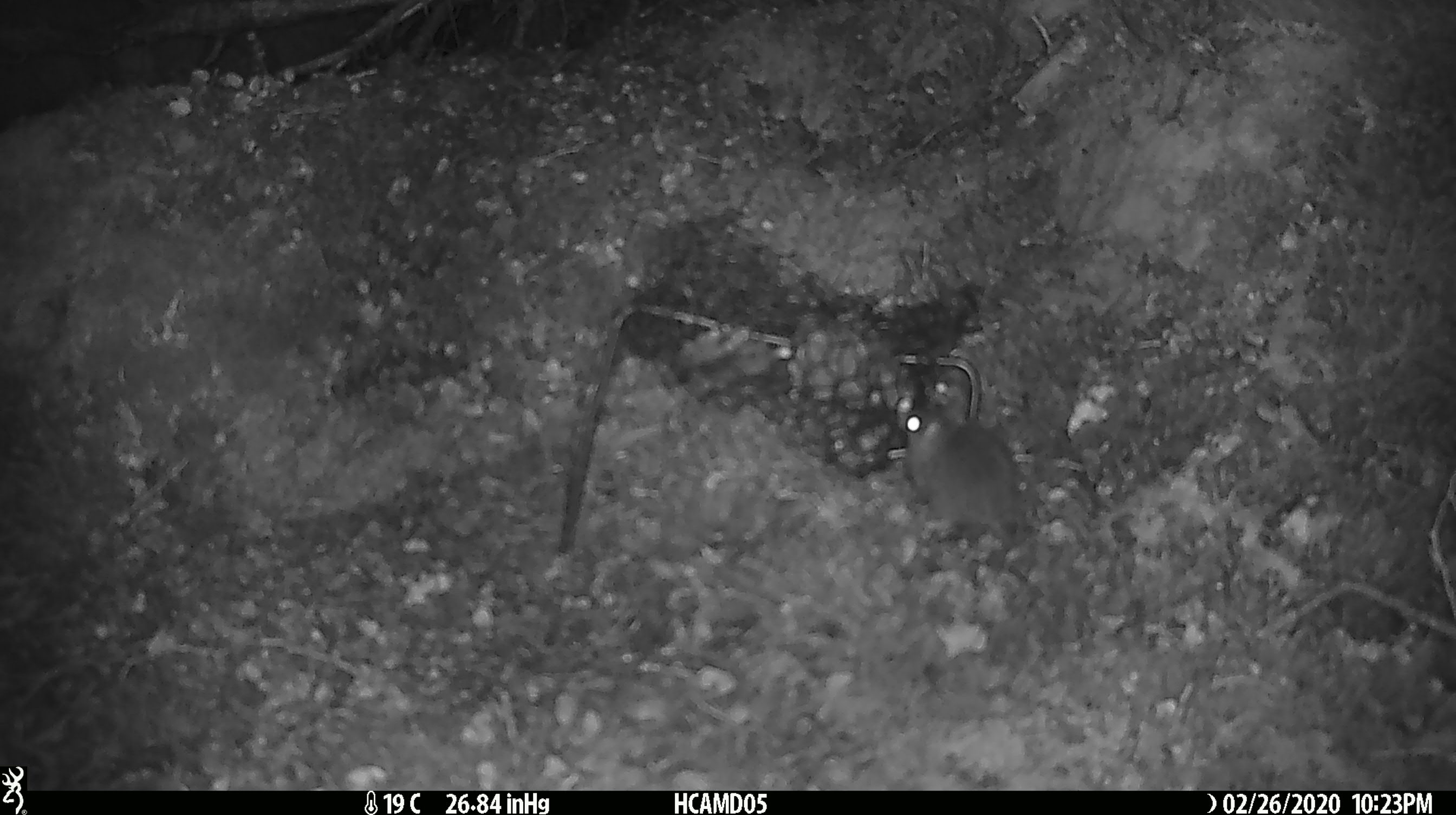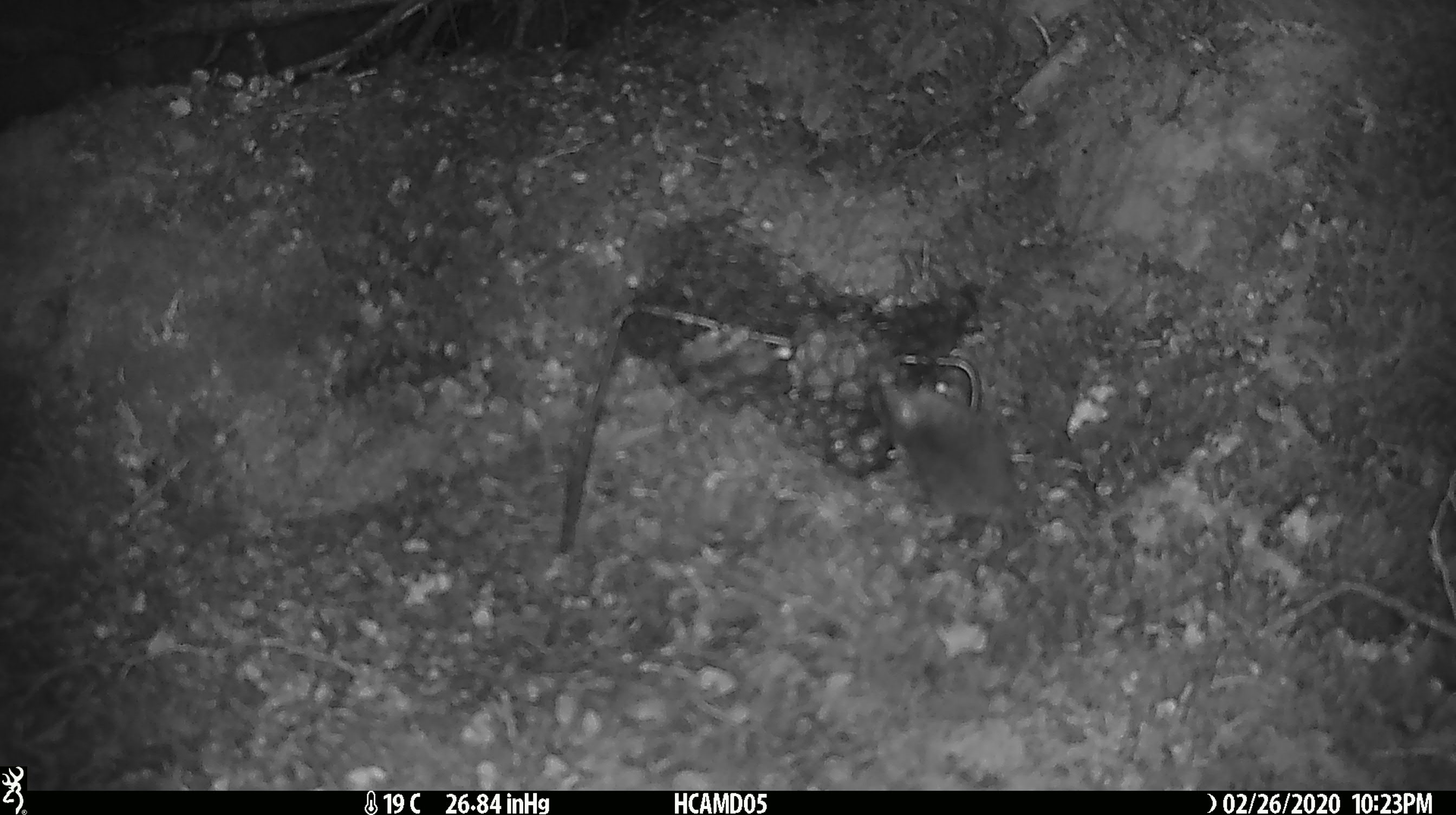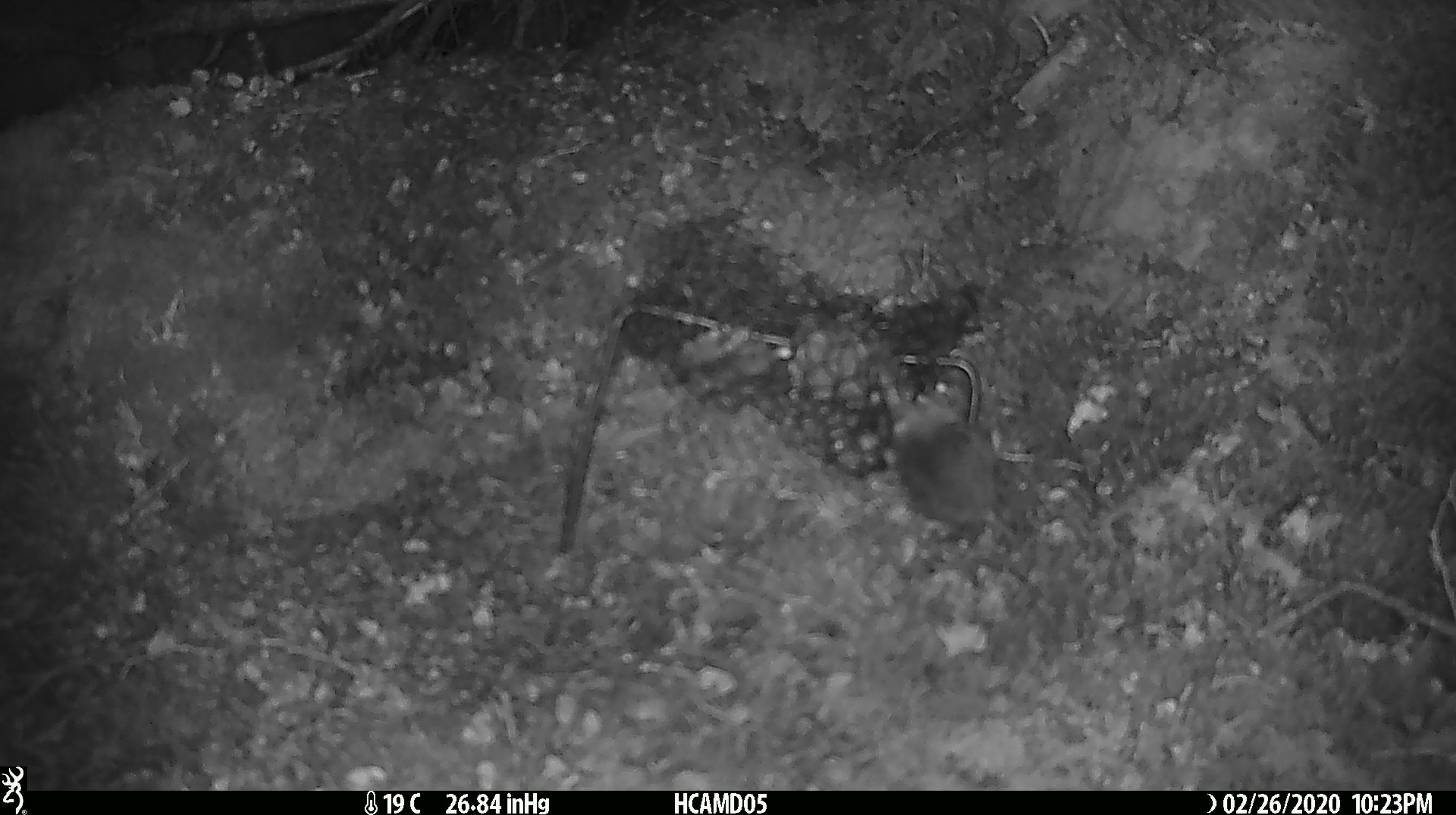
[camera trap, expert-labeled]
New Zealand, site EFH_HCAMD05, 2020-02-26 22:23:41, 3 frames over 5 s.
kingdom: Animalia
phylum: Chordata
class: Mammalia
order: Rodentia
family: Muridae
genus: Mus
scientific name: Mus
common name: mouse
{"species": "mouse (Mus)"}